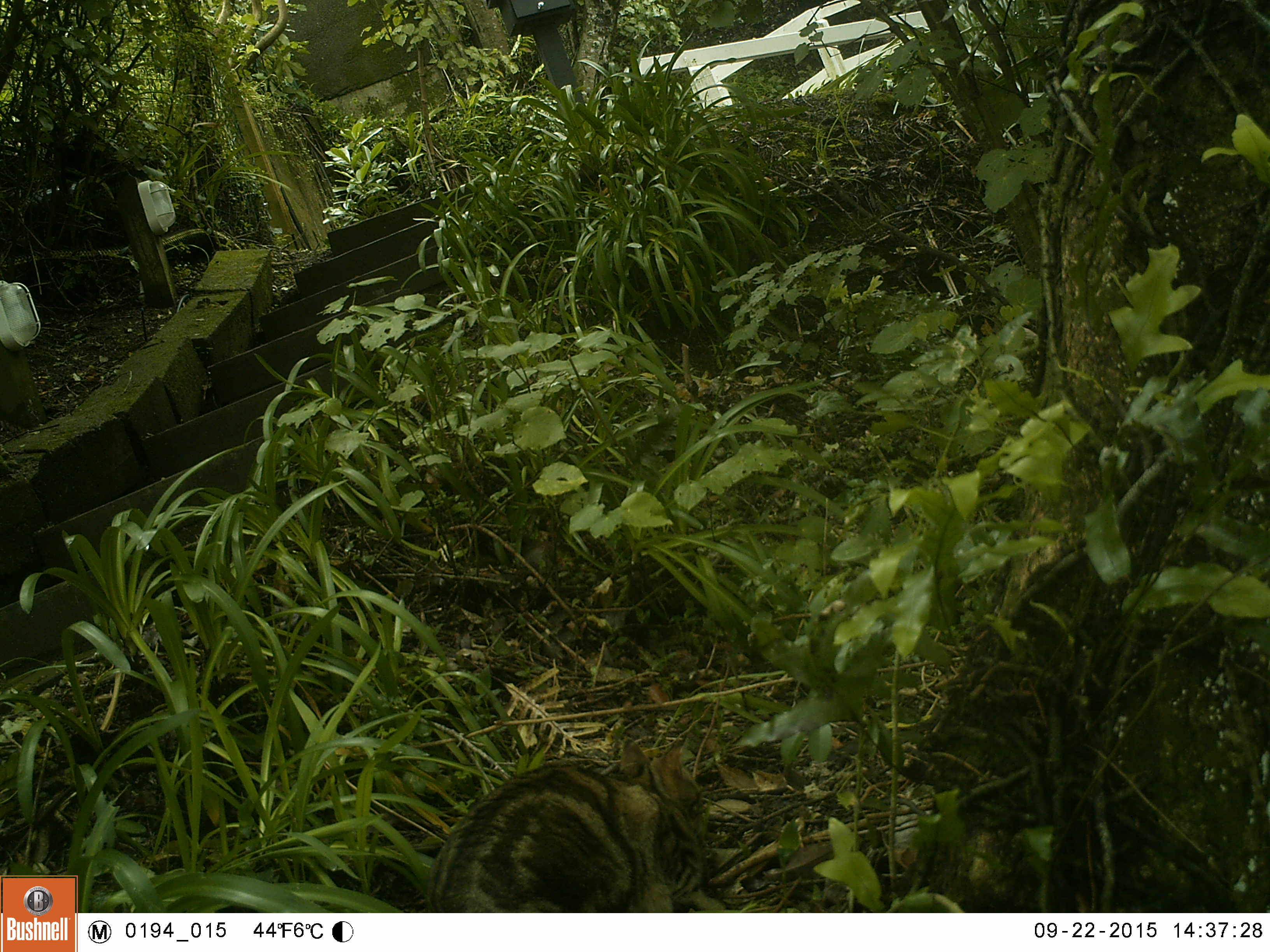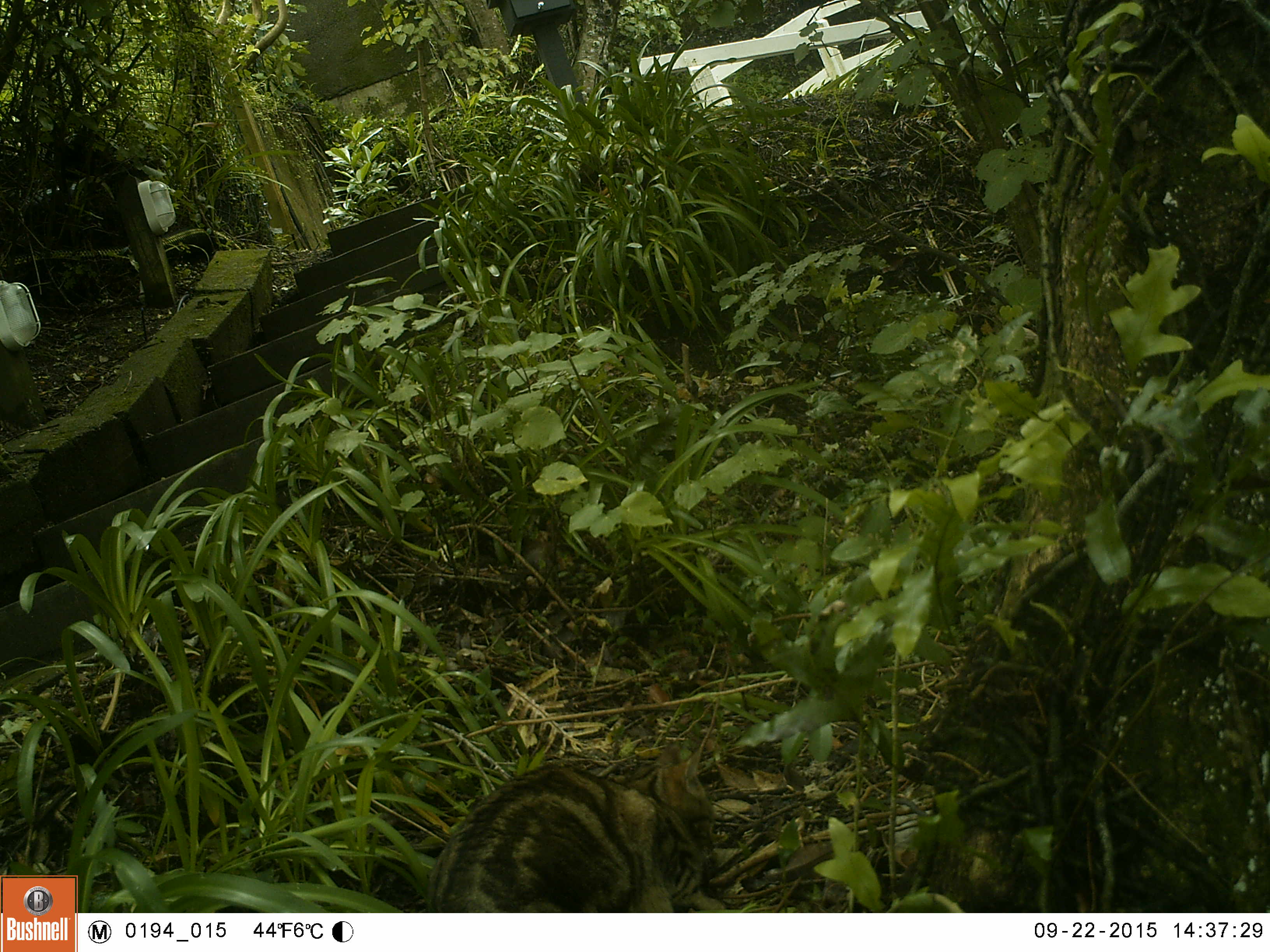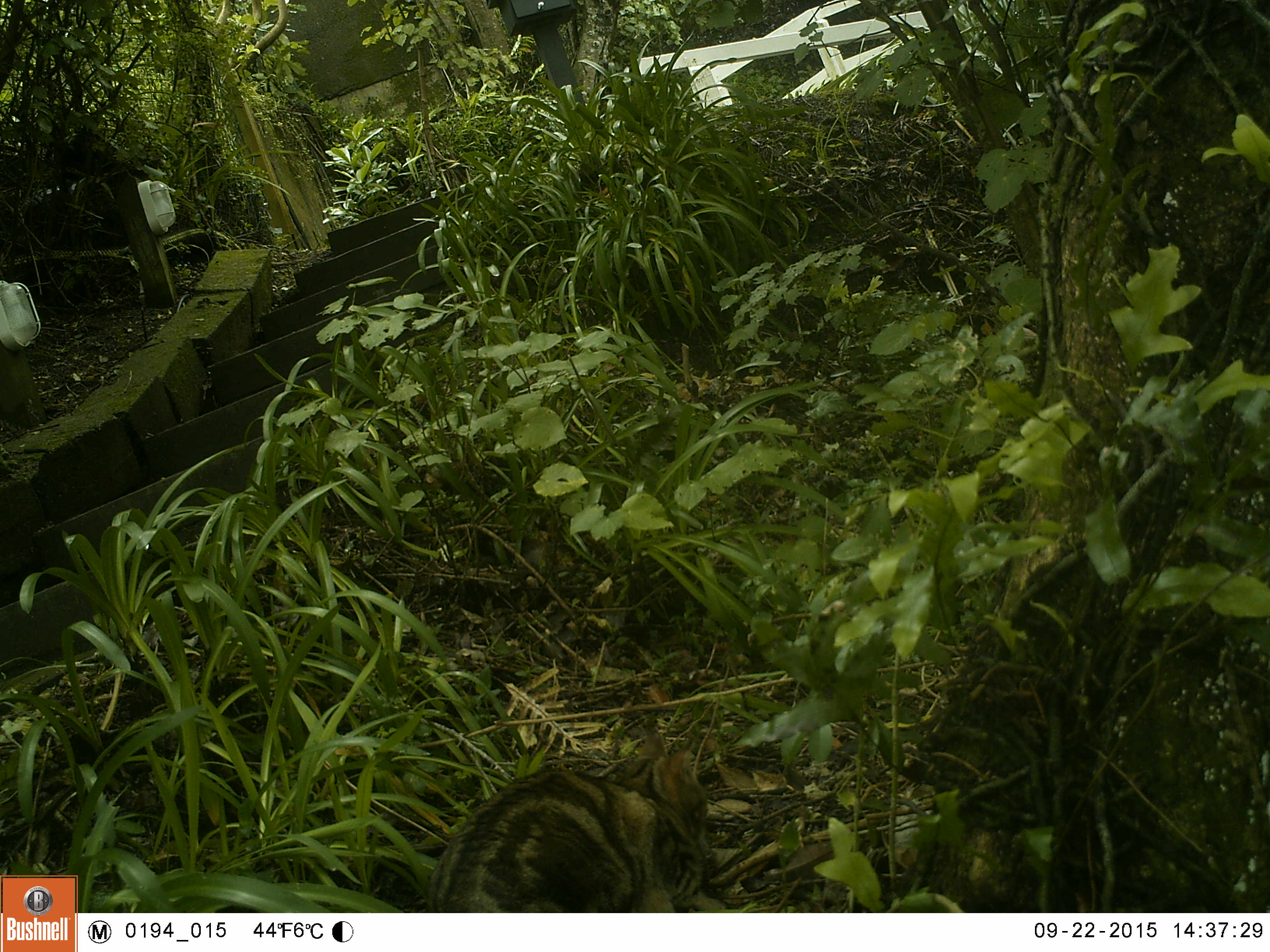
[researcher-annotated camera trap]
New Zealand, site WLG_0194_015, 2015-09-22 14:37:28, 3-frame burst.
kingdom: Animalia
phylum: Chordata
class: Mammalia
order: Carnivora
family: Felidae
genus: Felis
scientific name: Felis catus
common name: domestic cat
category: cat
Cat (domestic cat) (Felis catus).